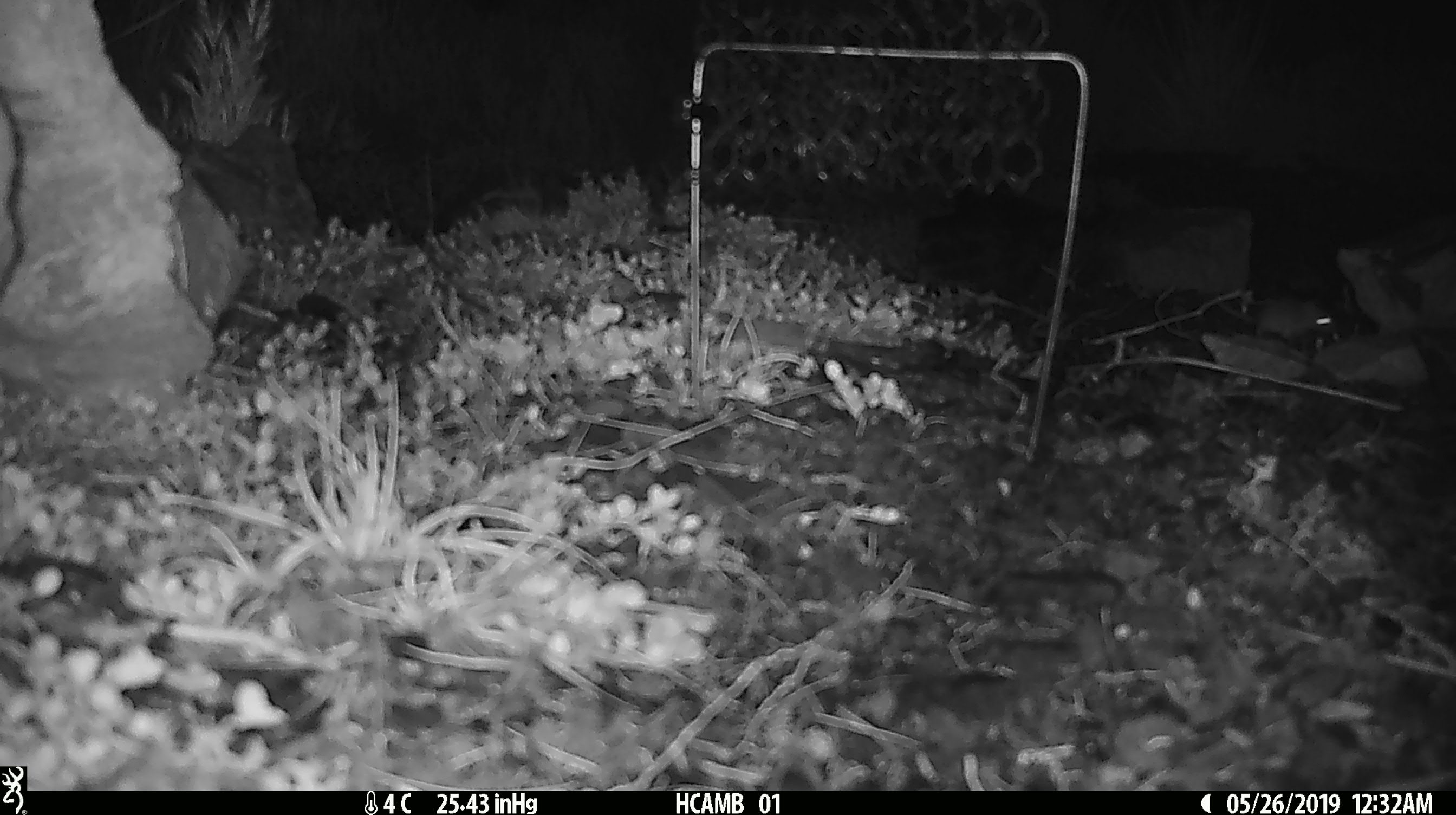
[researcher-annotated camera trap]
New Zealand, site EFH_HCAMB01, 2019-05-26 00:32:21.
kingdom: Animalia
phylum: Chordata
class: Mammalia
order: Rodentia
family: Muridae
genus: Mus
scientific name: Mus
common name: mouse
Mouse (Mus).